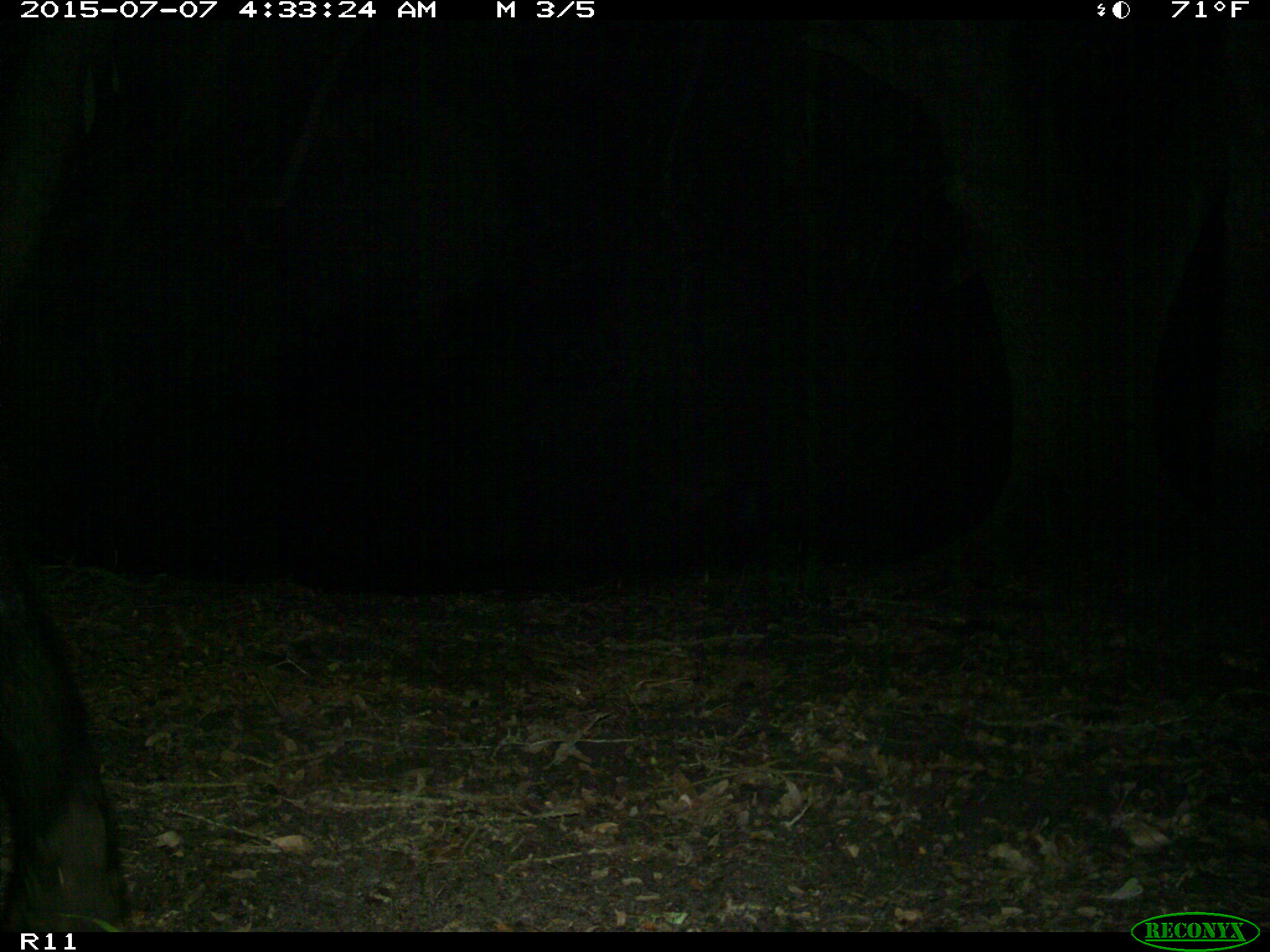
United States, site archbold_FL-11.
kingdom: Animalia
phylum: Chordata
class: Mammalia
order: Carnivora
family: Ursidae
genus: Ursus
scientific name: Ursus americanus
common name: american black bear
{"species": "Ursus americanus (american black bear)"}